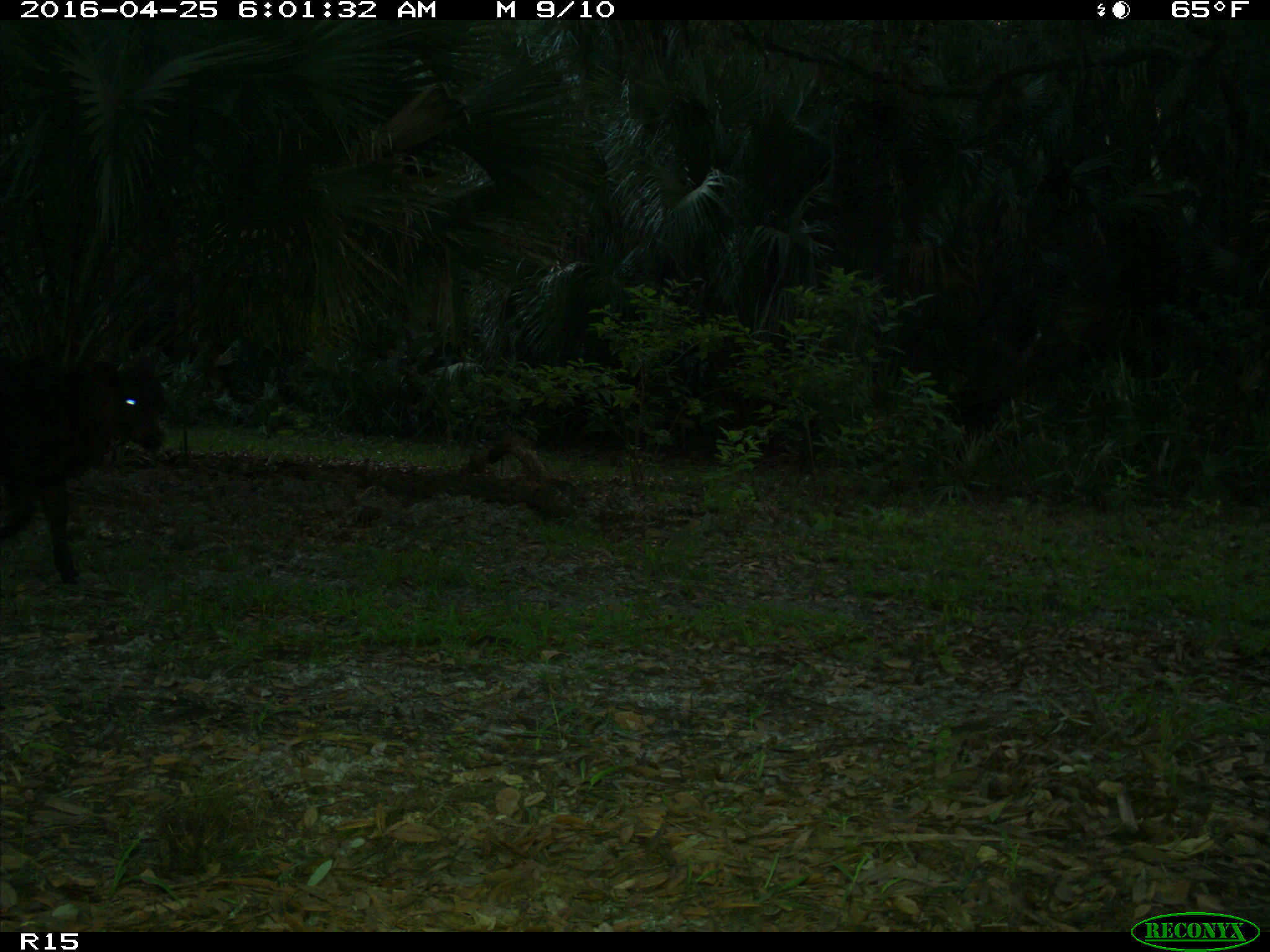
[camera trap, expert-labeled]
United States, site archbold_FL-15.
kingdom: Animalia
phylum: Chordata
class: Mammalia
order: Artiodactyla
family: Bovidae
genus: Bos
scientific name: Bos taurus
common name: domestic cow